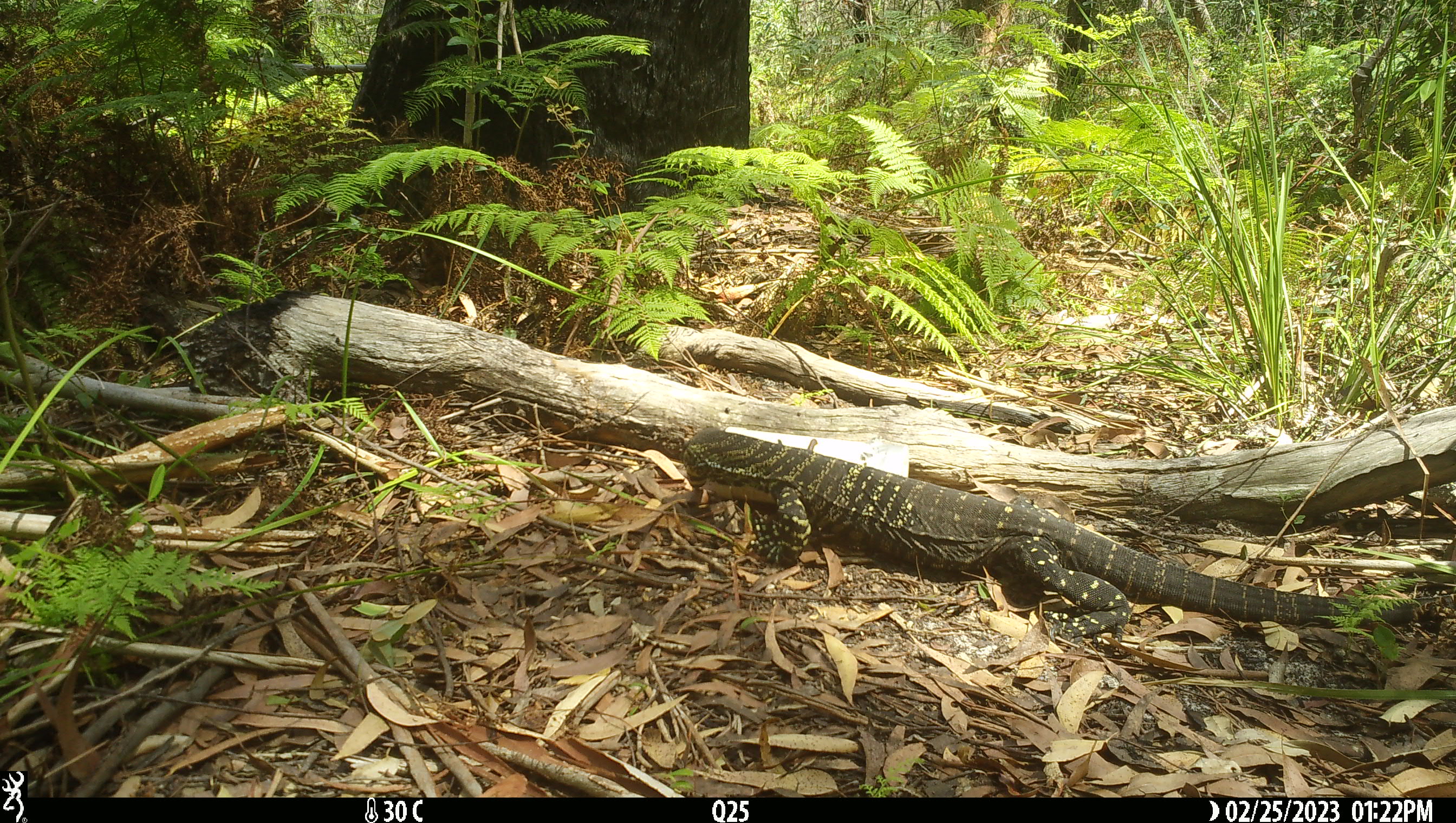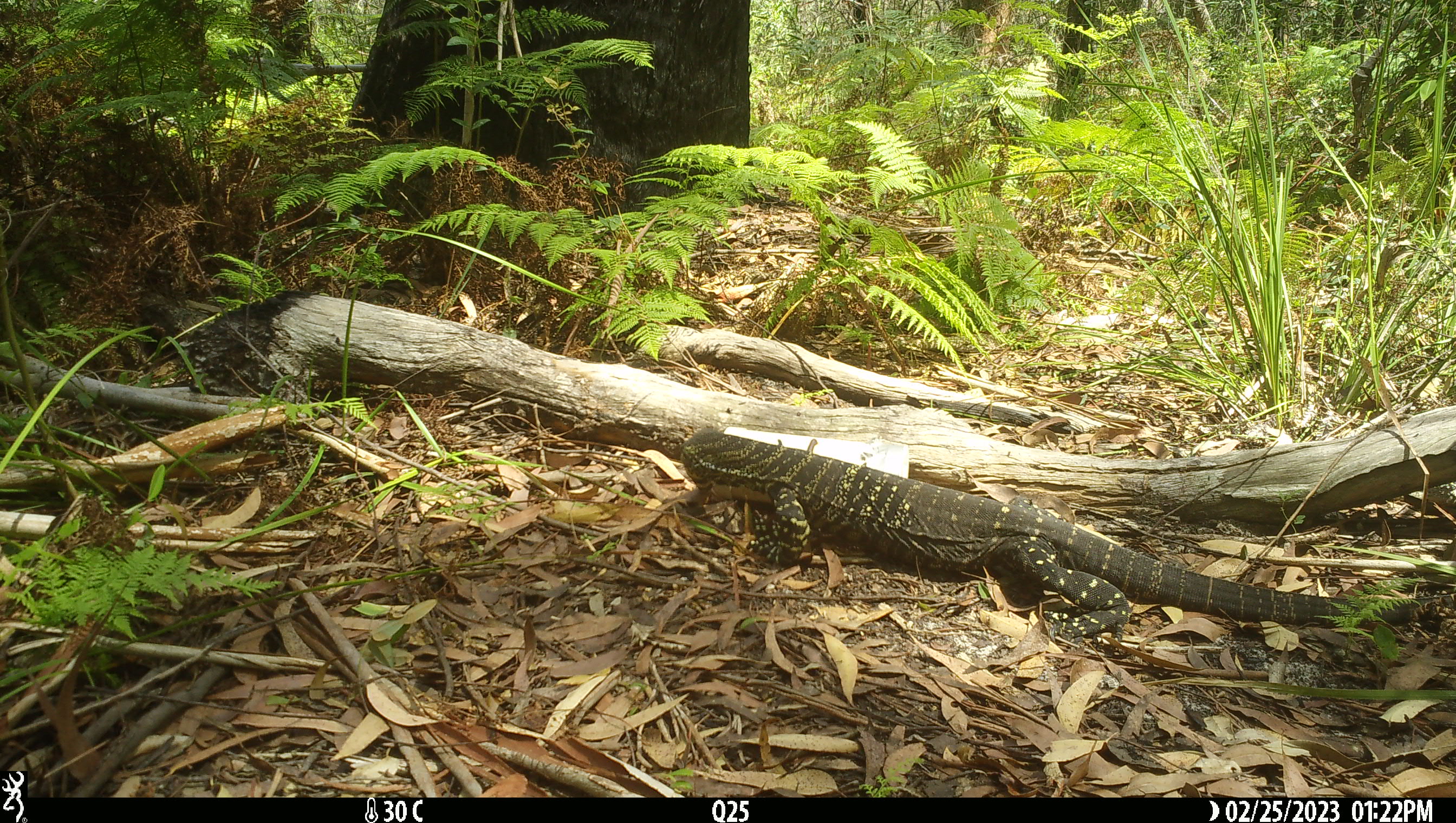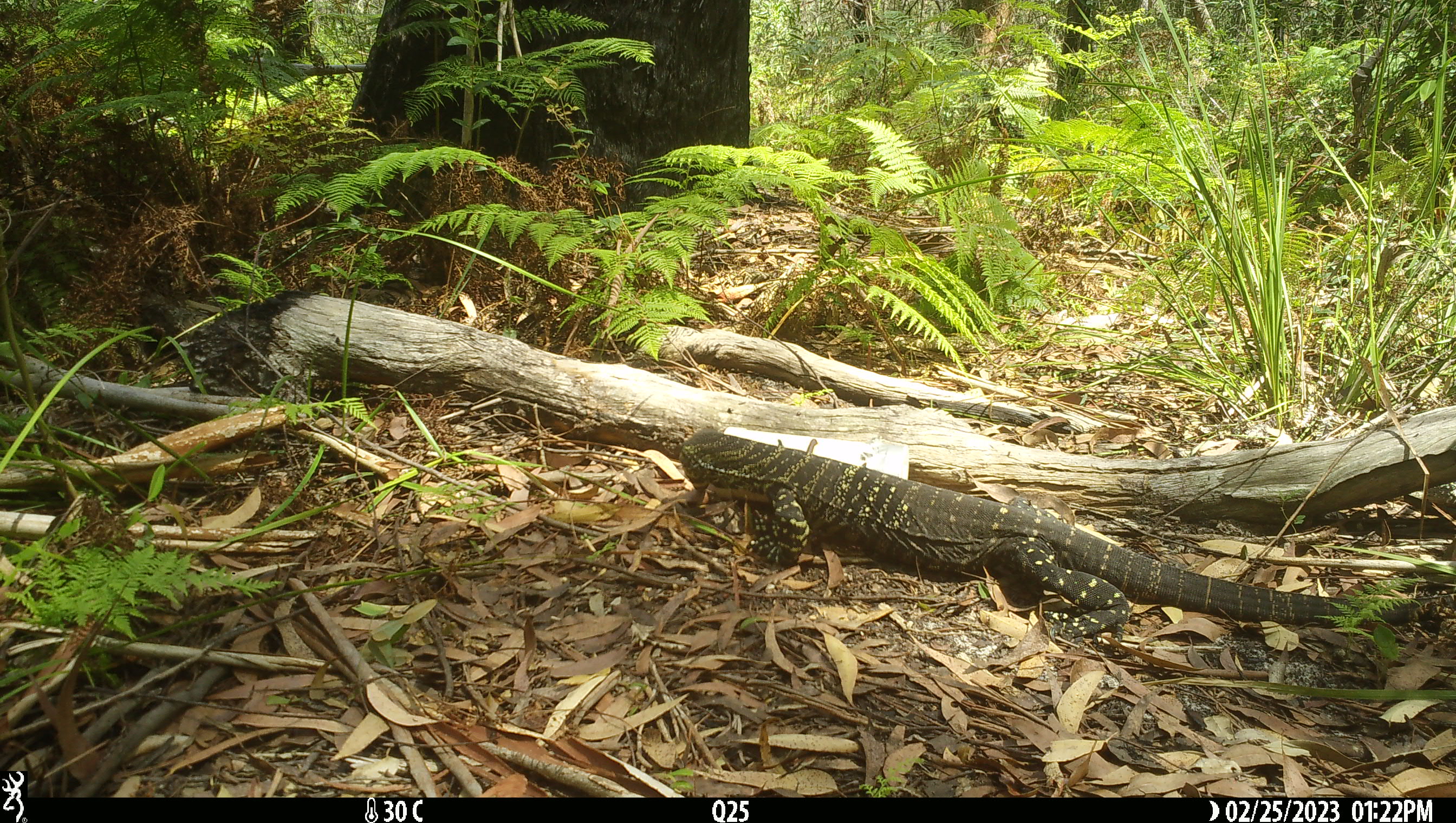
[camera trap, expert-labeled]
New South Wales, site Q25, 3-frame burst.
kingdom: Animalia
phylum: Chordata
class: Reptilia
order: Squamata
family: Varanidae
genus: Varanus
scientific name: Varanus varius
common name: lace monitor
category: goanna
Goanna (lace monitor) (Varanus varius).